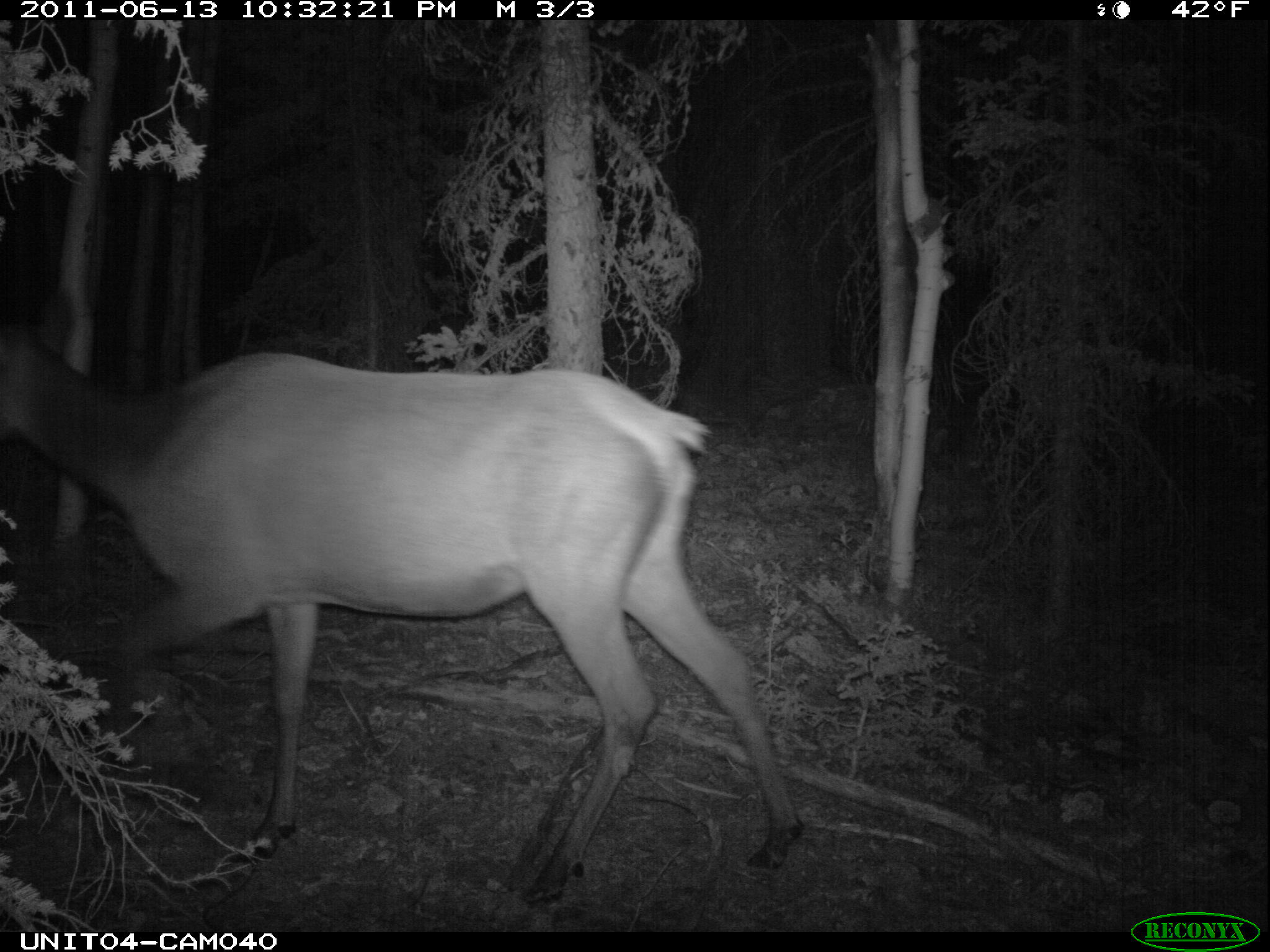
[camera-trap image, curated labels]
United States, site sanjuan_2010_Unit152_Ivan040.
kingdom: Animalia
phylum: Chordata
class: Mammalia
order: Artiodactyla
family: Cervidae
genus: Cervus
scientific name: Cervus elaphus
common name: red deer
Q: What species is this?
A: Cervus elaphus (red deer).